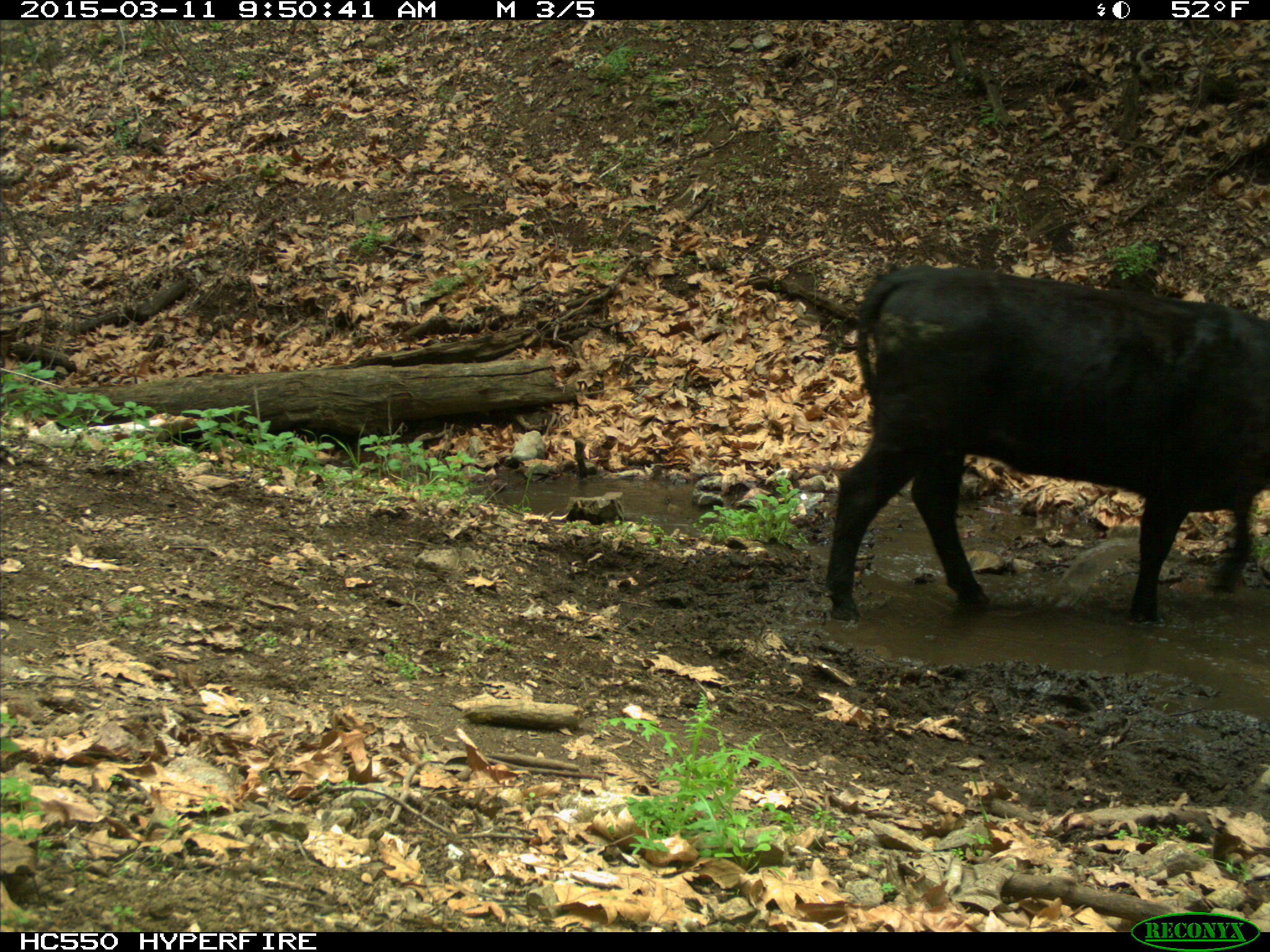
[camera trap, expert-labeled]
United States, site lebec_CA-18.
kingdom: Animalia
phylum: Chordata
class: Mammalia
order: Artiodactyla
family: Bovidae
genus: Bos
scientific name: Bos taurus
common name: domestic cow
Bos taurus (domestic cow).